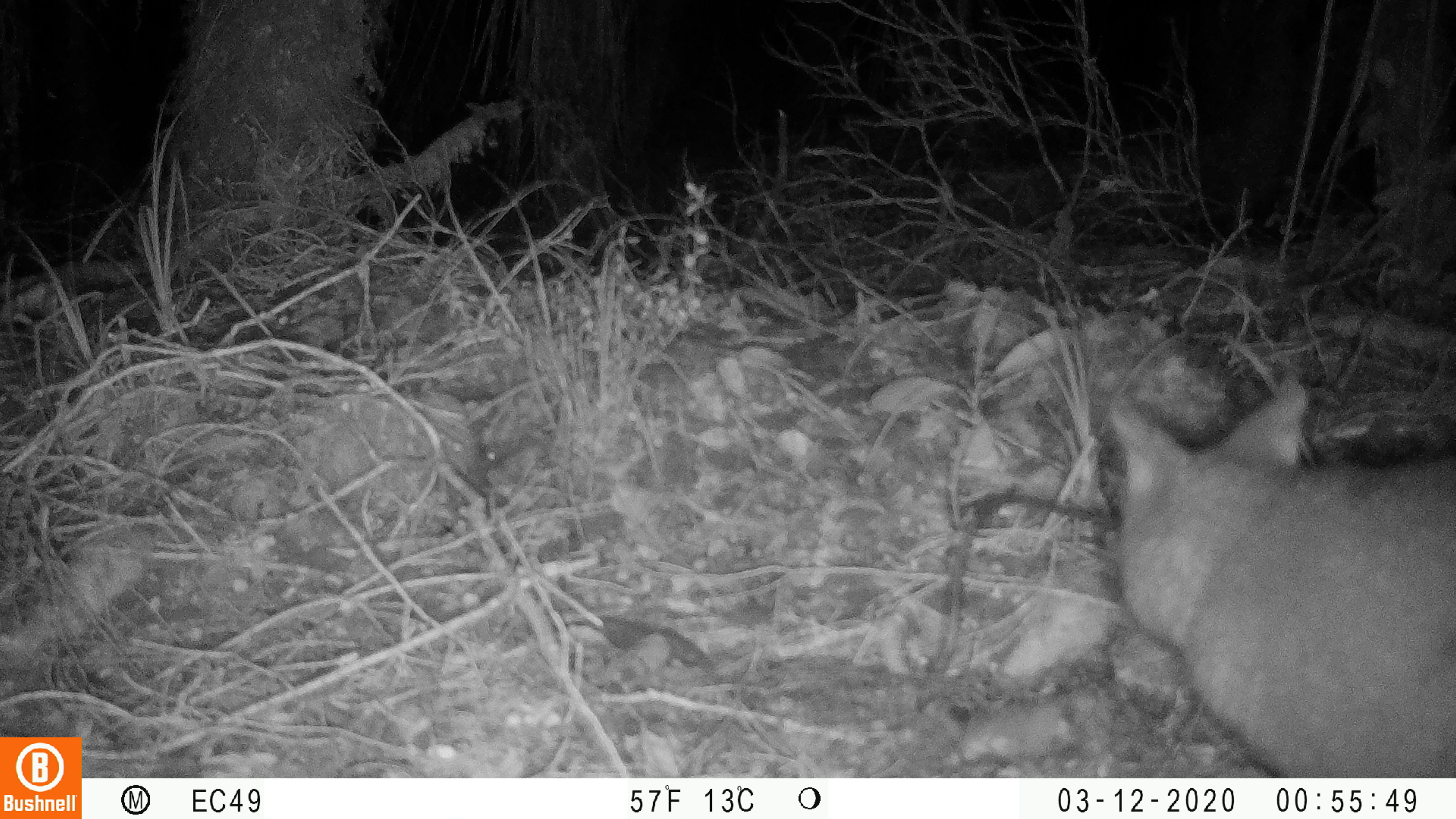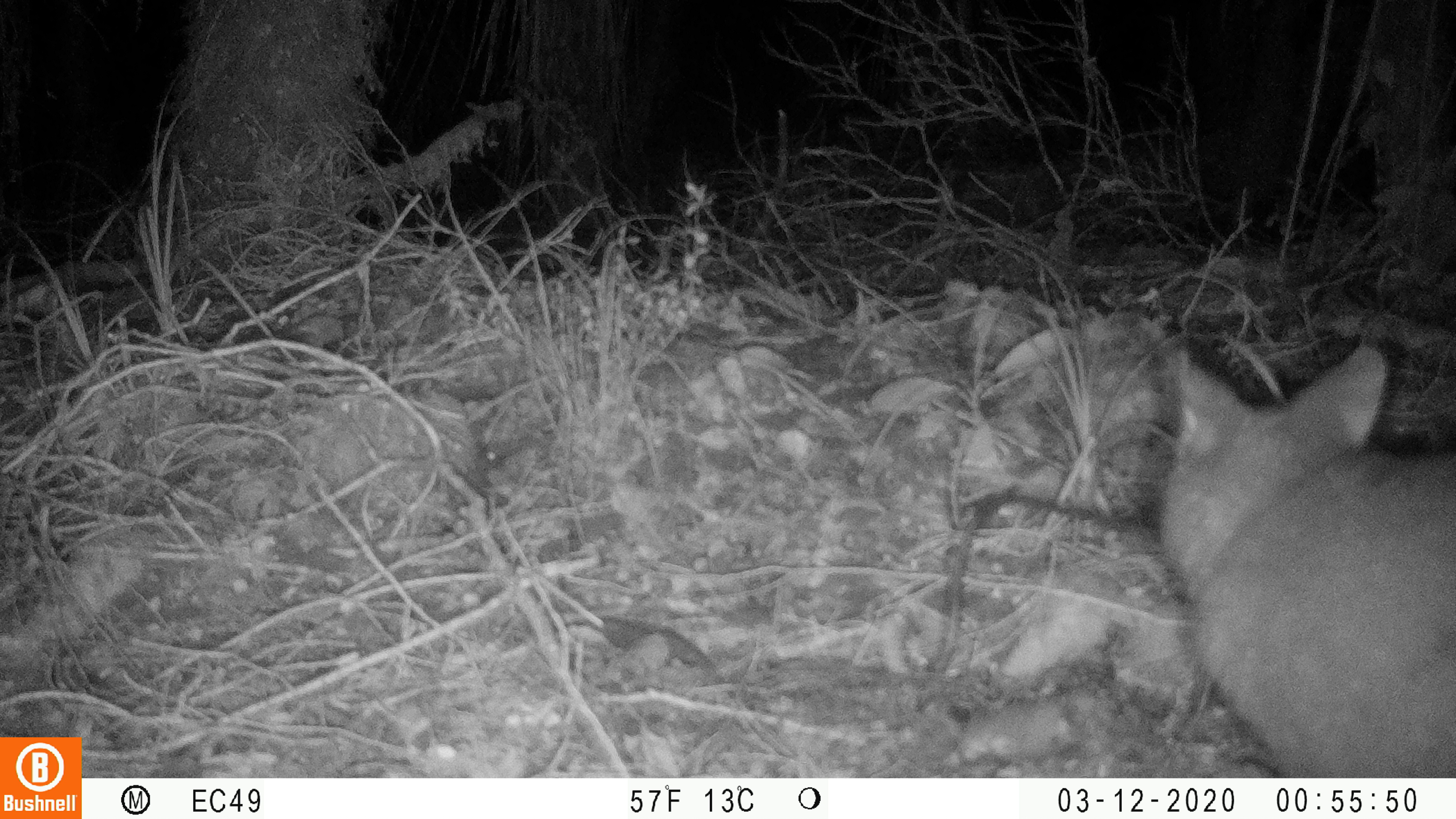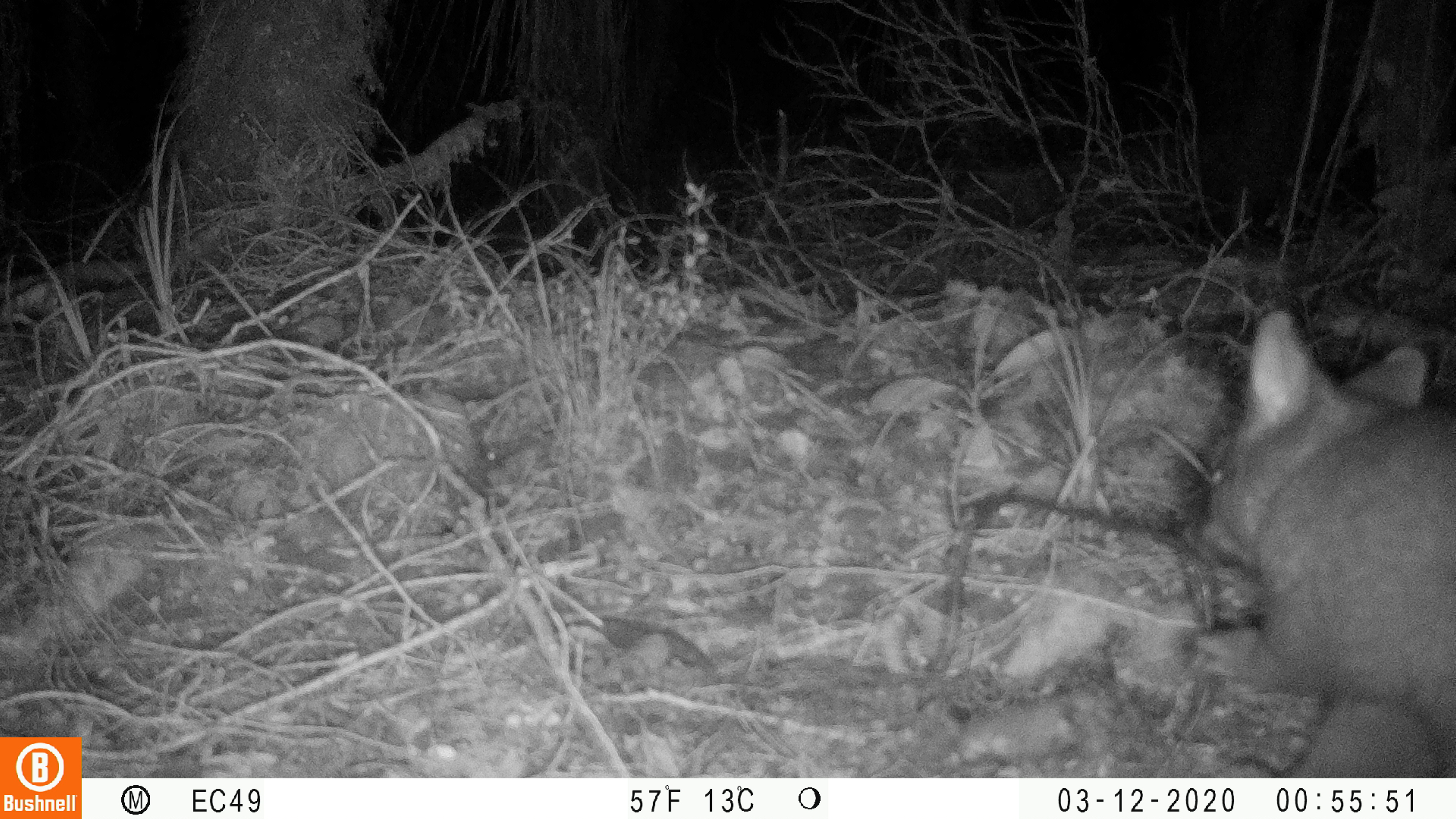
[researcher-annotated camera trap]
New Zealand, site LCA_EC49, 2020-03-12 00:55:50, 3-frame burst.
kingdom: Animalia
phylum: Chordata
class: Mammalia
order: Diprotodontia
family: Phalangeridae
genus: Trichosurus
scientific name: Trichosurus vulpecula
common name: common brushtail possum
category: possum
Possum (common brushtail possum) (Trichosurus vulpecula).